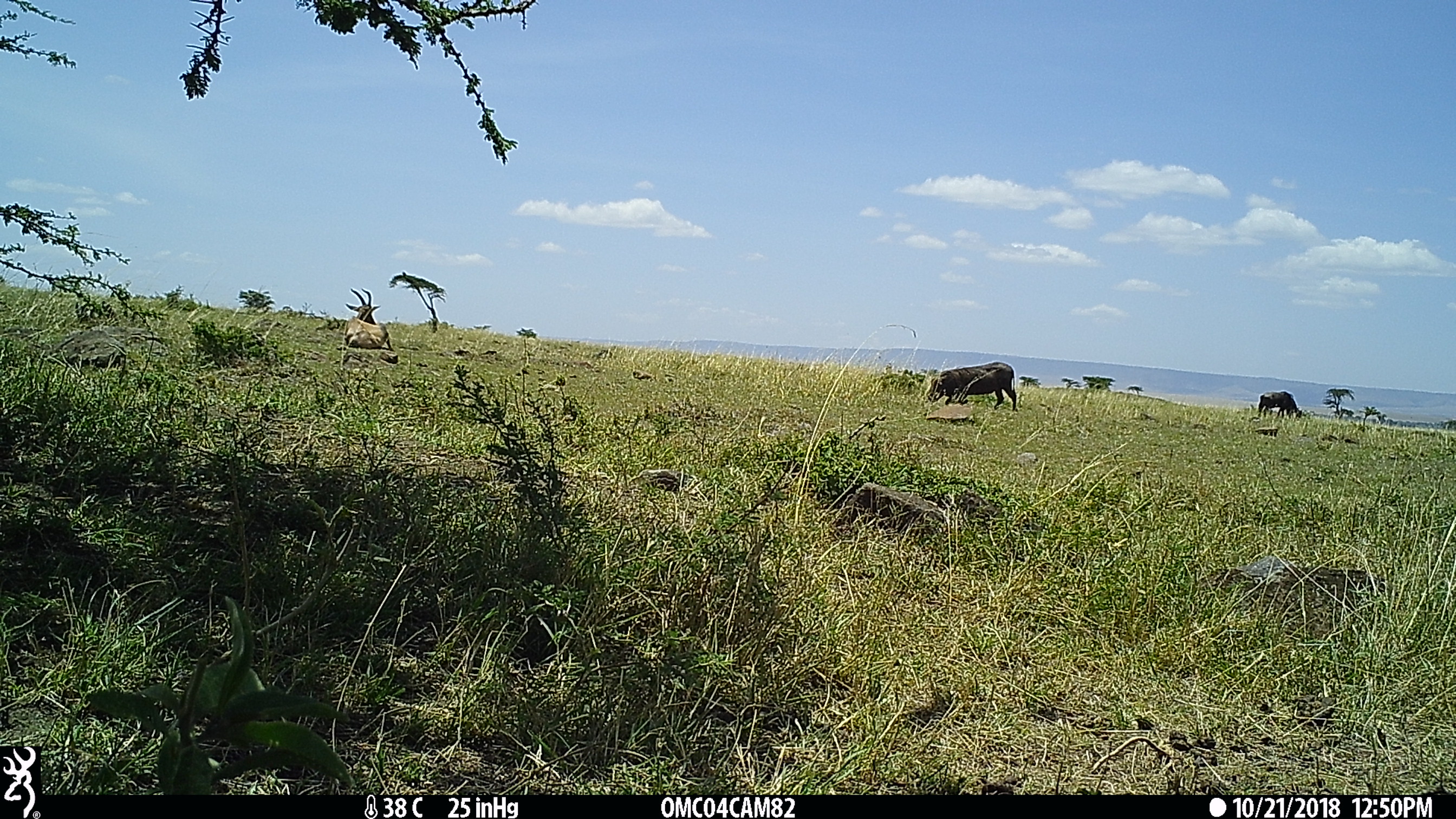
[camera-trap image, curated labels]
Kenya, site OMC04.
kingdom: Animalia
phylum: Chordata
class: Mammalia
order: Artiodactyla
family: Bovidae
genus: Damaliscus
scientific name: Damaliscus lunatus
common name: topi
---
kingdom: Animalia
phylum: Chordata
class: Mammalia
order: Artiodactyla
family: Bovidae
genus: Connochaetes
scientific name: Connochaetes taurinus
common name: blue wildebeest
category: wildebeest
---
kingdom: Animalia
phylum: Chordata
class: Mammalia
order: Artiodactyla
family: Suidae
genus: Phacochoerus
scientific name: Phacochoerus africanus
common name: common warthog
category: warthog